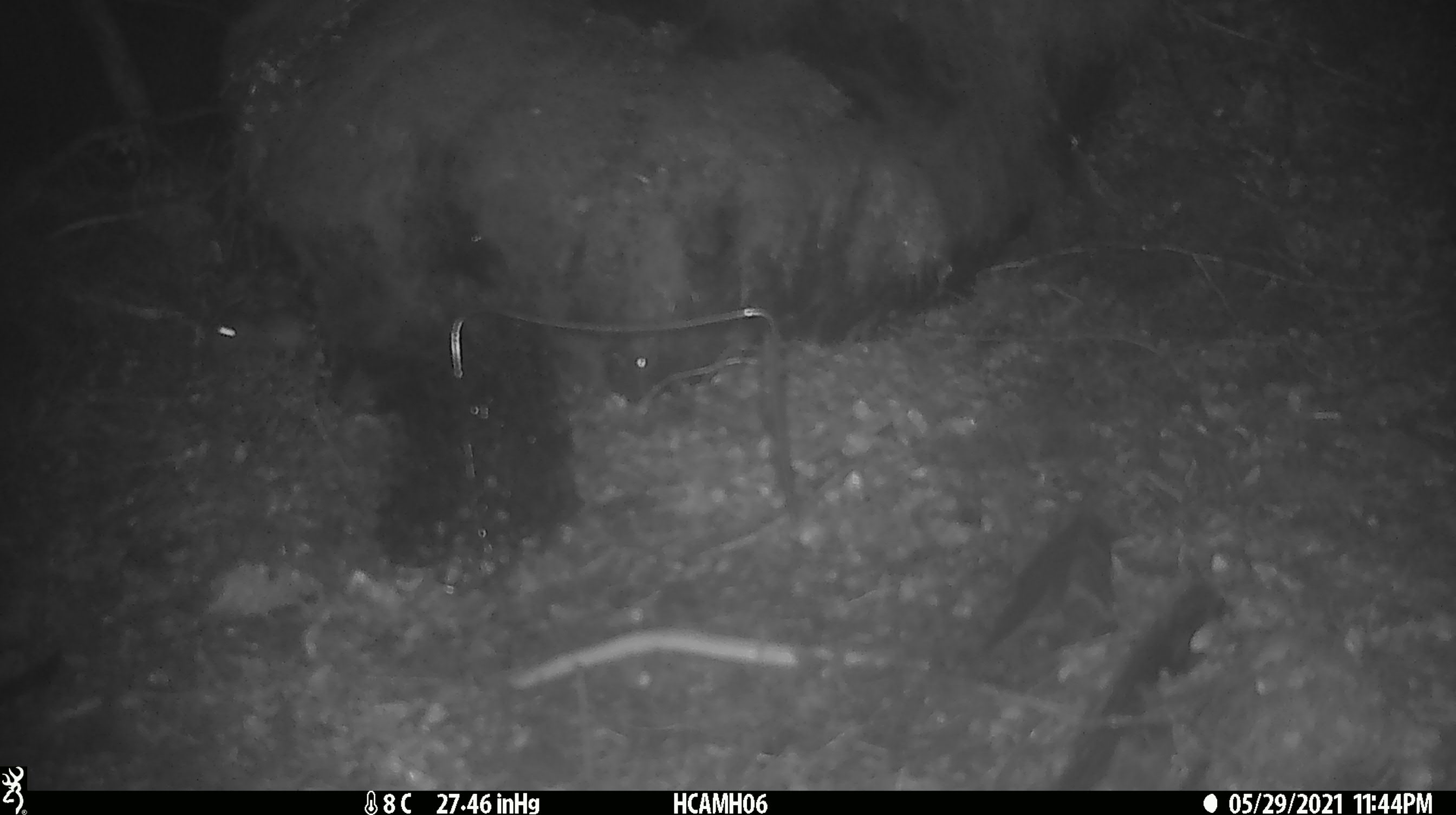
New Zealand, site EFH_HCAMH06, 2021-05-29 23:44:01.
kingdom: Animalia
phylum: Chordata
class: Mammalia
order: Rodentia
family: Muridae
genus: Mus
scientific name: Mus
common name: mouse